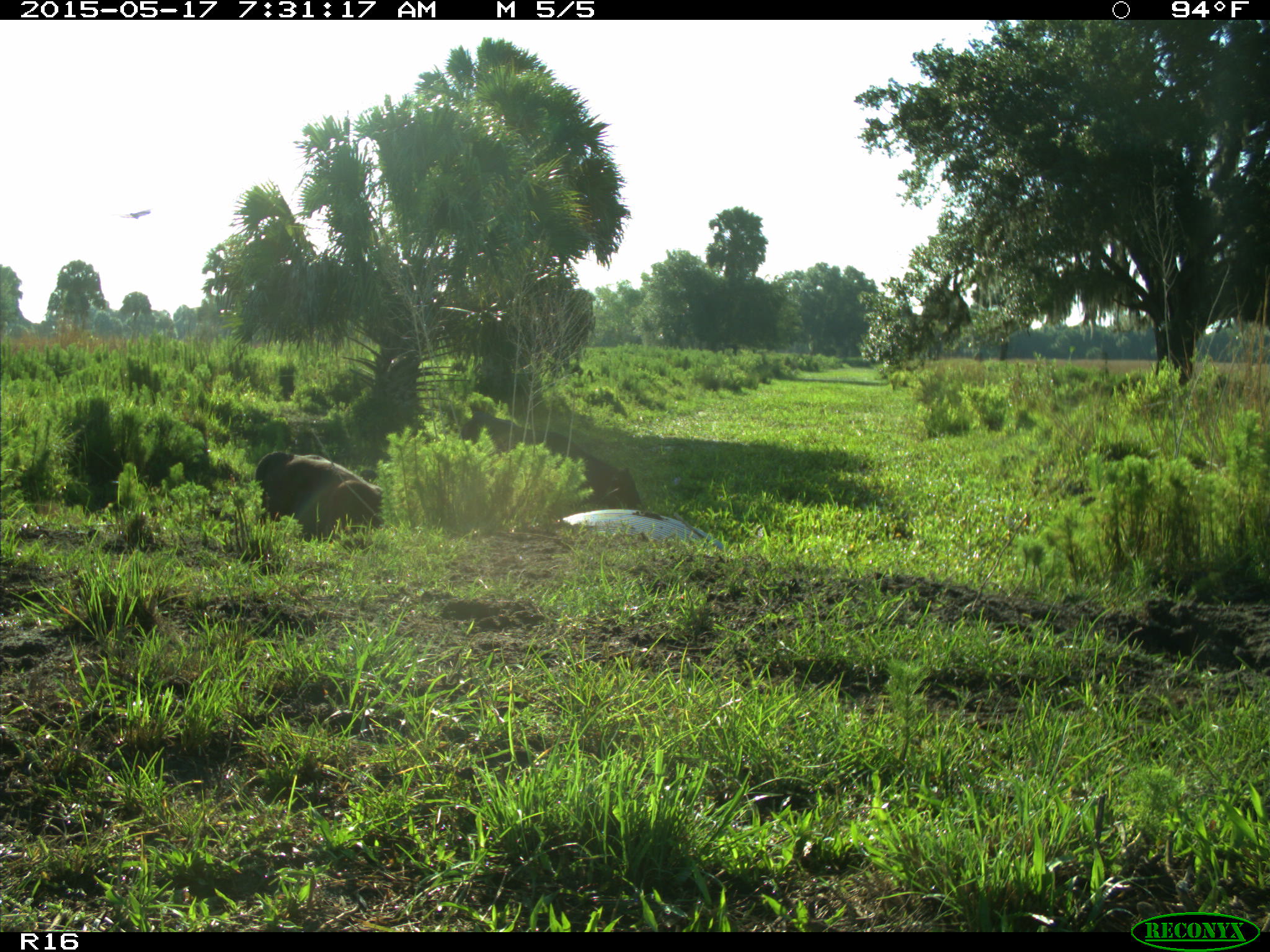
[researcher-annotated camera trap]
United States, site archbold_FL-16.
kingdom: Animalia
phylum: Chordata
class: Mammalia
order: Artiodactyla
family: Bovidae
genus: Bos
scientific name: Bos taurus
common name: domestic cow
Bos taurus (domestic cow).